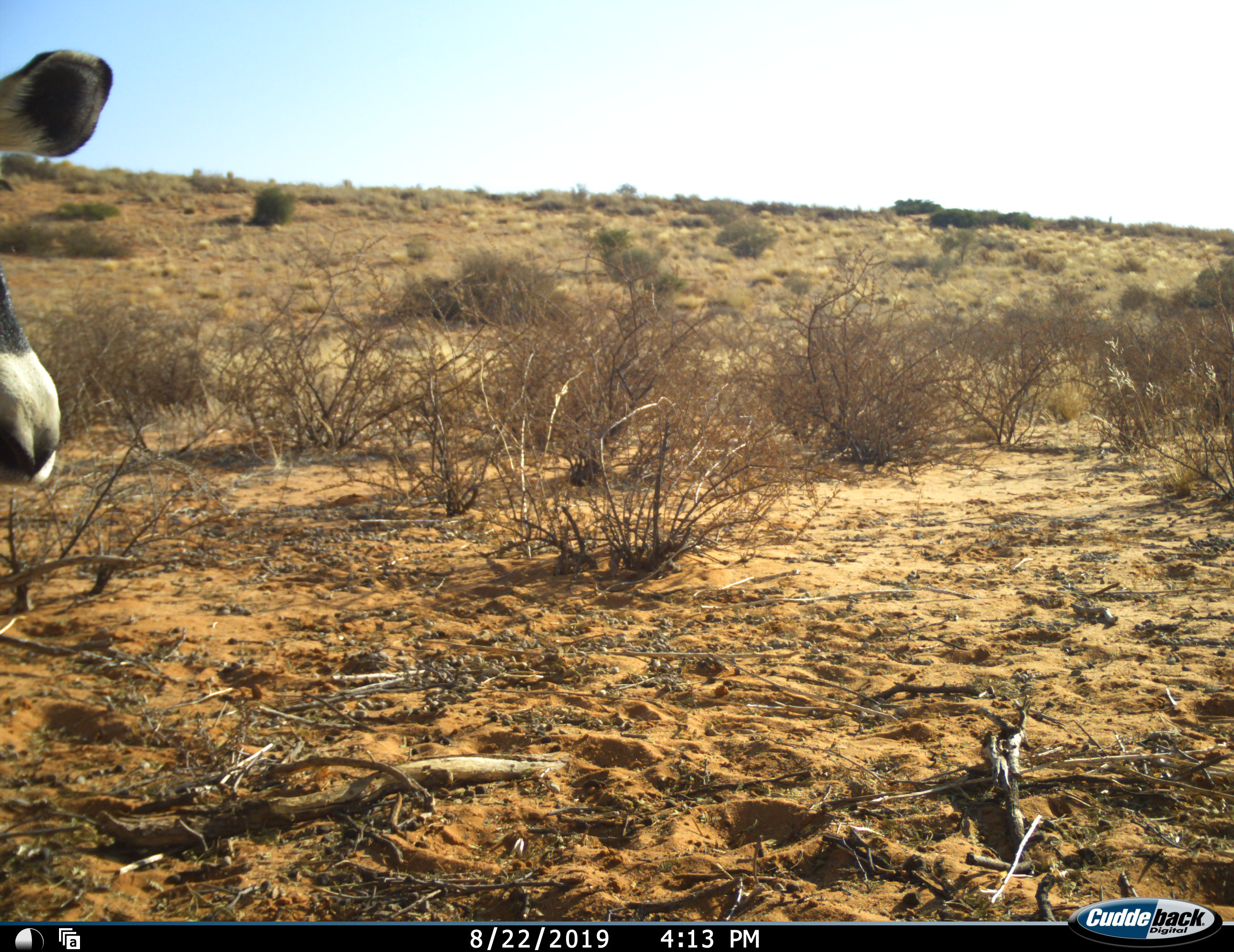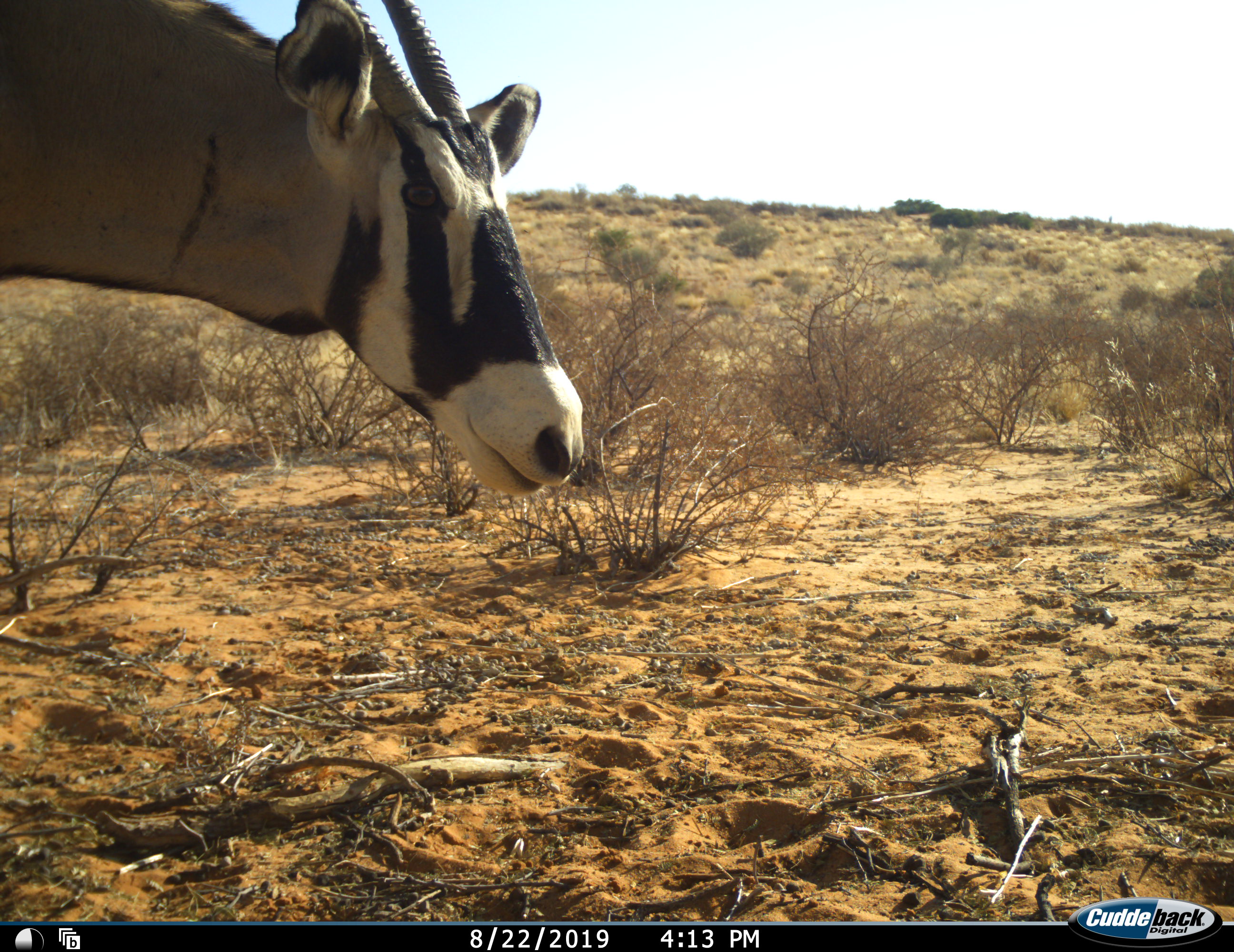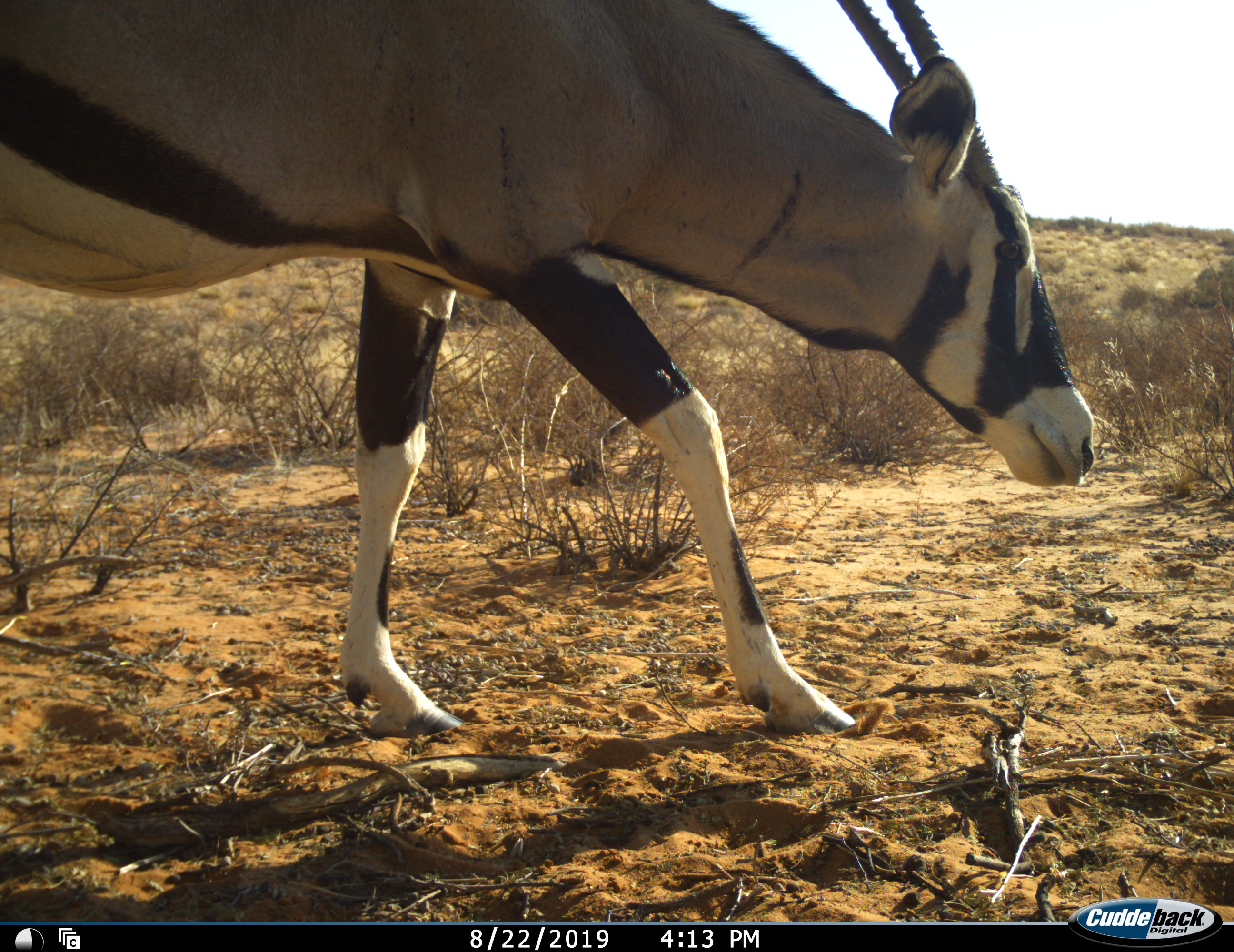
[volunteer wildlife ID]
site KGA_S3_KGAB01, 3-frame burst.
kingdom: Animalia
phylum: Chordata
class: Mammalia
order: Artiodactyla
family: Bovidae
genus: Oryx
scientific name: Oryx gazella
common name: gemsbok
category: oryx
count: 1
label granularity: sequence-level